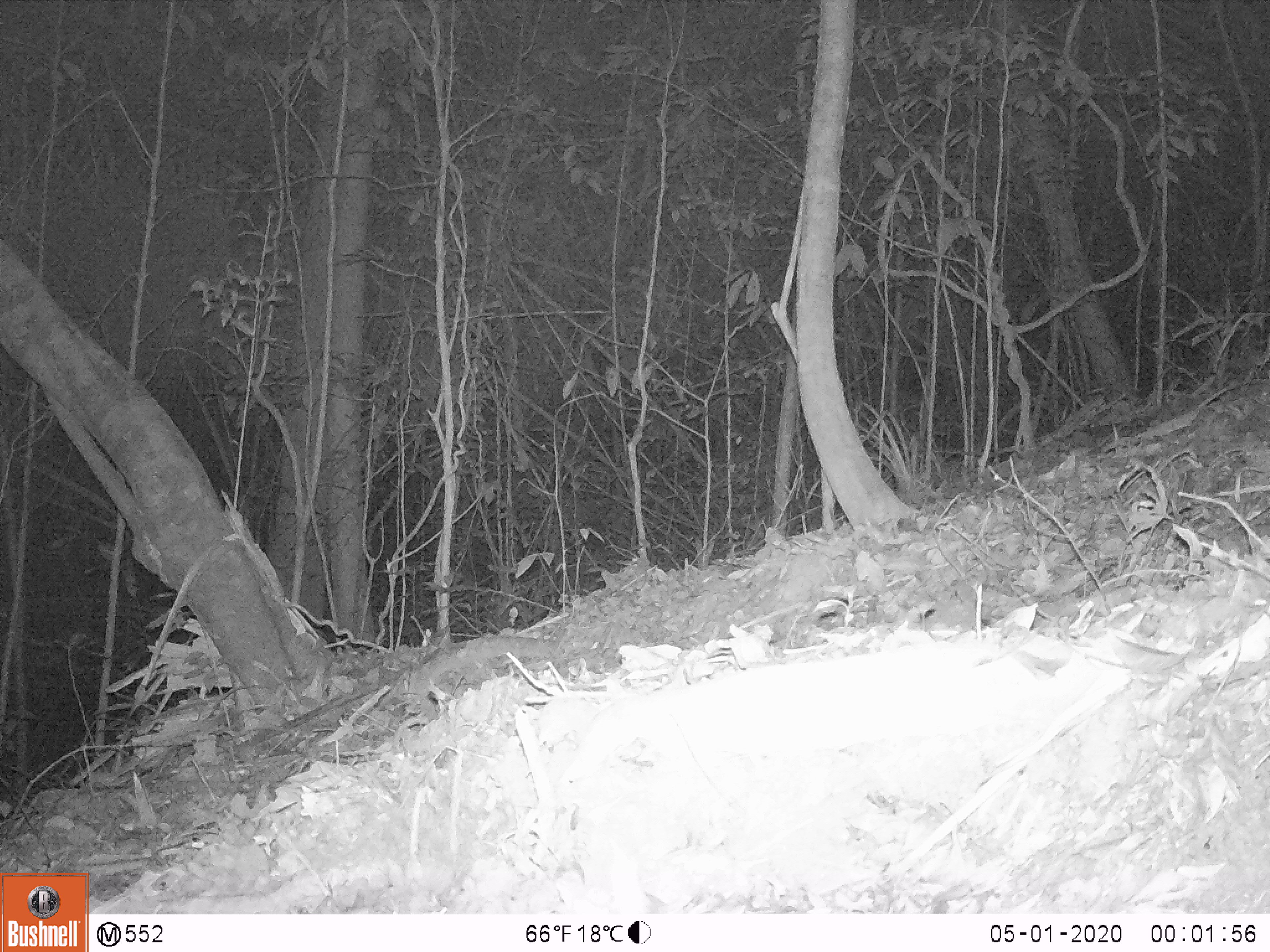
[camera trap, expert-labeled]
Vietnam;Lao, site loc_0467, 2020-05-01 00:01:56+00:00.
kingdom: Animalia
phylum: Chordata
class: Mammalia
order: Rodentia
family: Muridae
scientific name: Muridae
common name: old-world mice and rats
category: unidentified murid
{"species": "unidentified murid (old-world mice and rats) (Muridae)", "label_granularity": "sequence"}